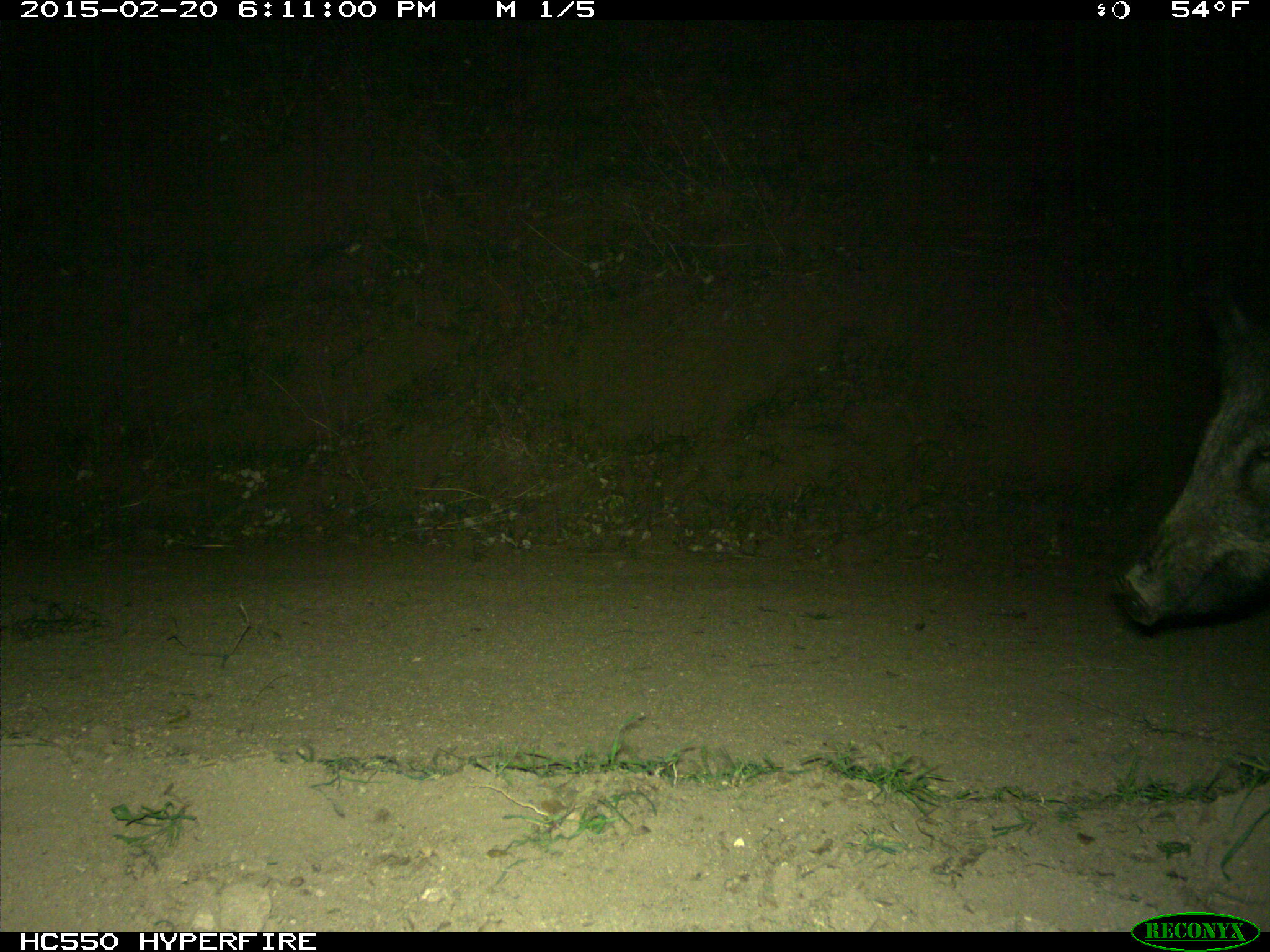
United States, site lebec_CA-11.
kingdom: Animalia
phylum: Chordata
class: Mammalia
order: Artiodactyla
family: Suidae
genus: Sus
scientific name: Sus scrofa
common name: wild boar